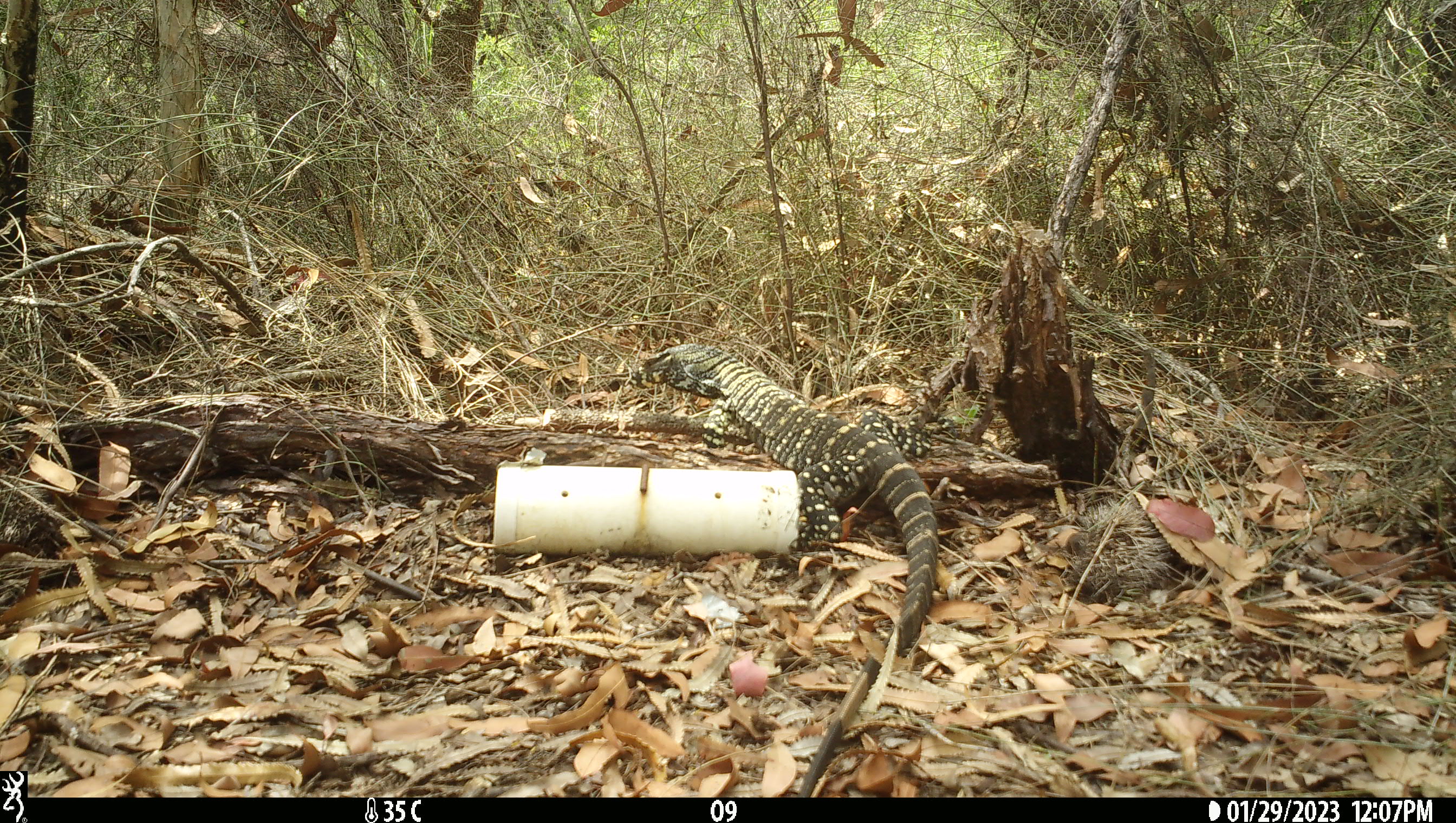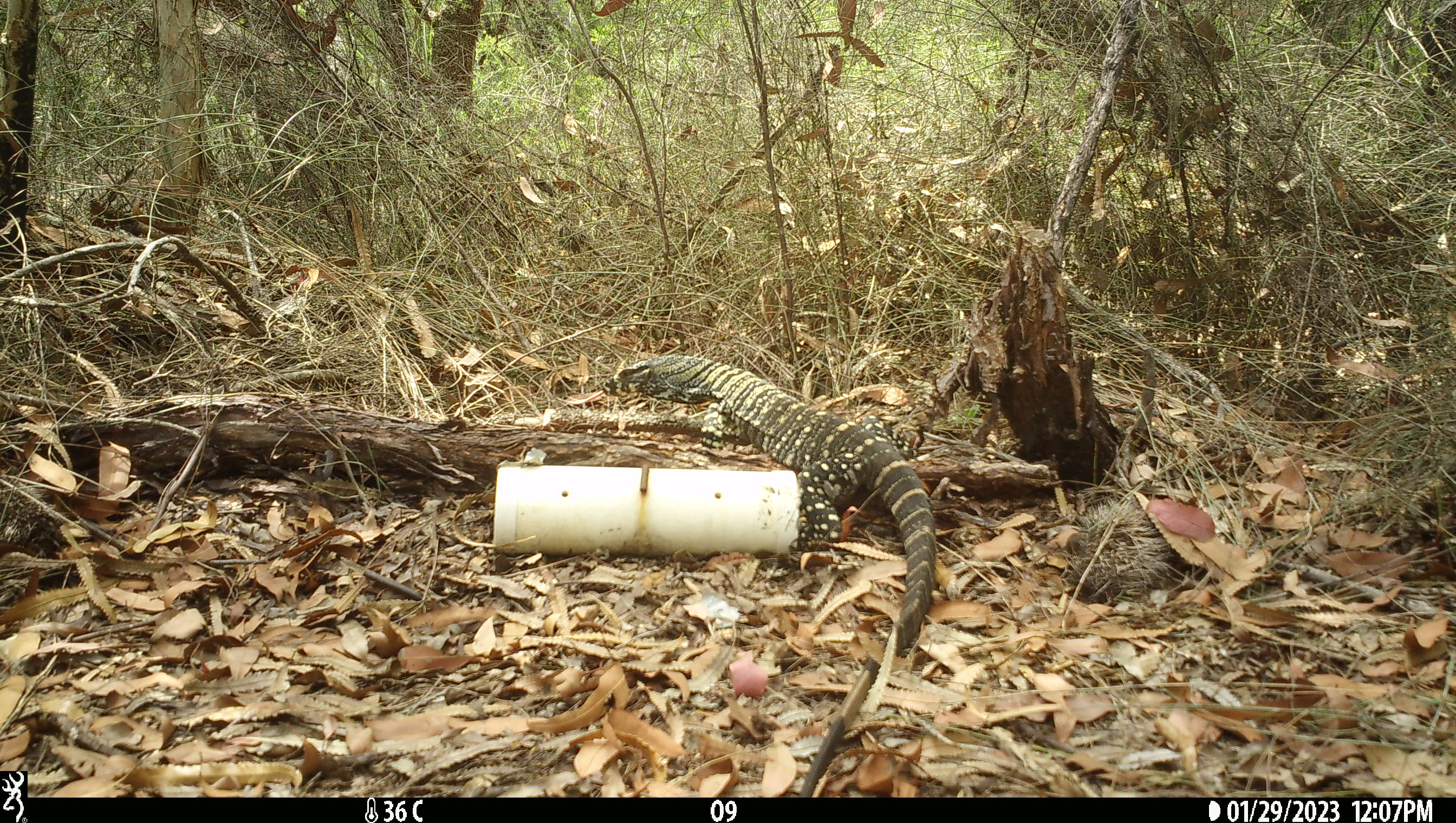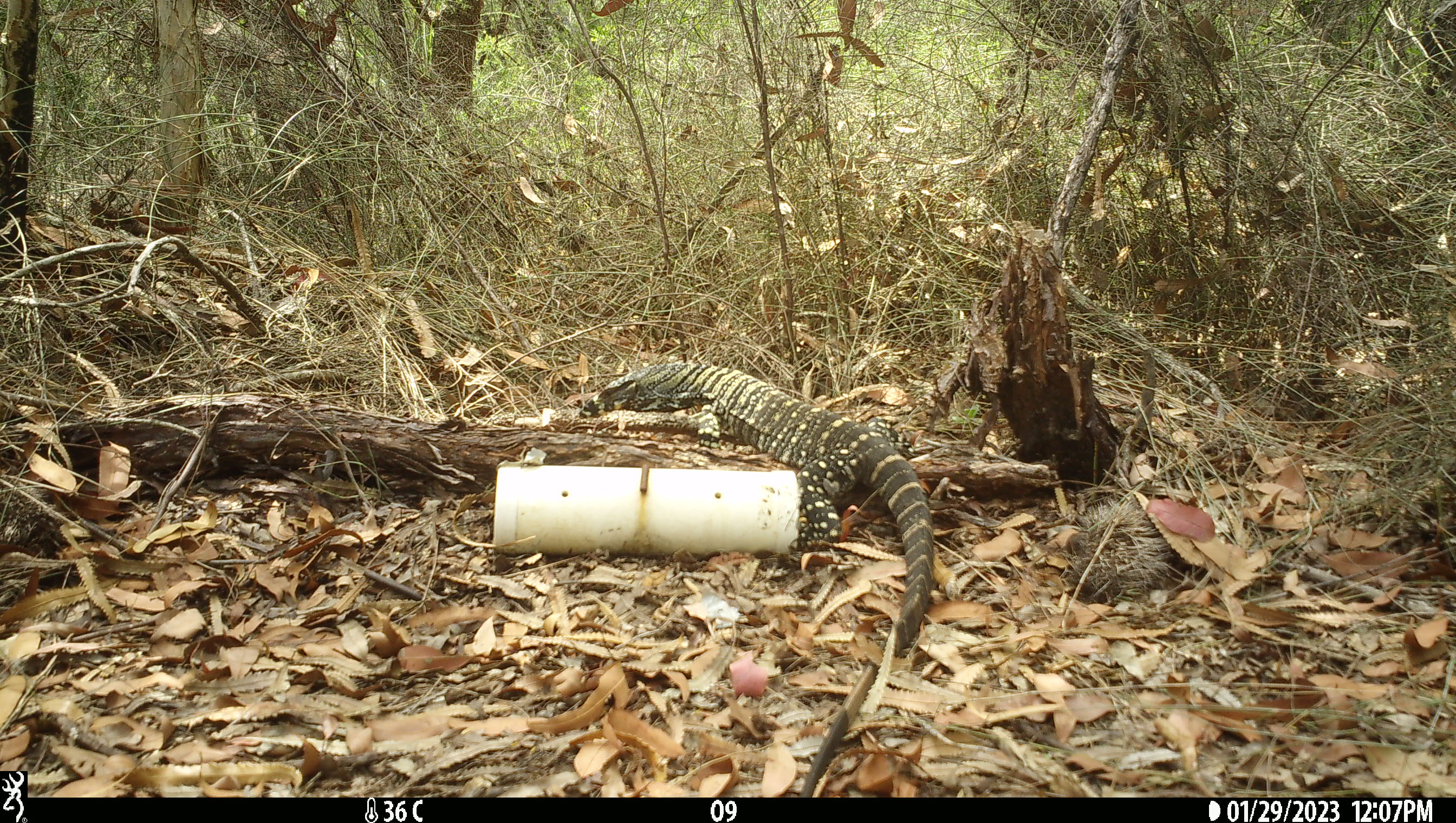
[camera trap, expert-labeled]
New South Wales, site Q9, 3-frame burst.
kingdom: Animalia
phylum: Chordata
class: Reptilia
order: Squamata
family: Varanidae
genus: Varanus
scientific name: Varanus varius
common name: lace monitor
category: goanna